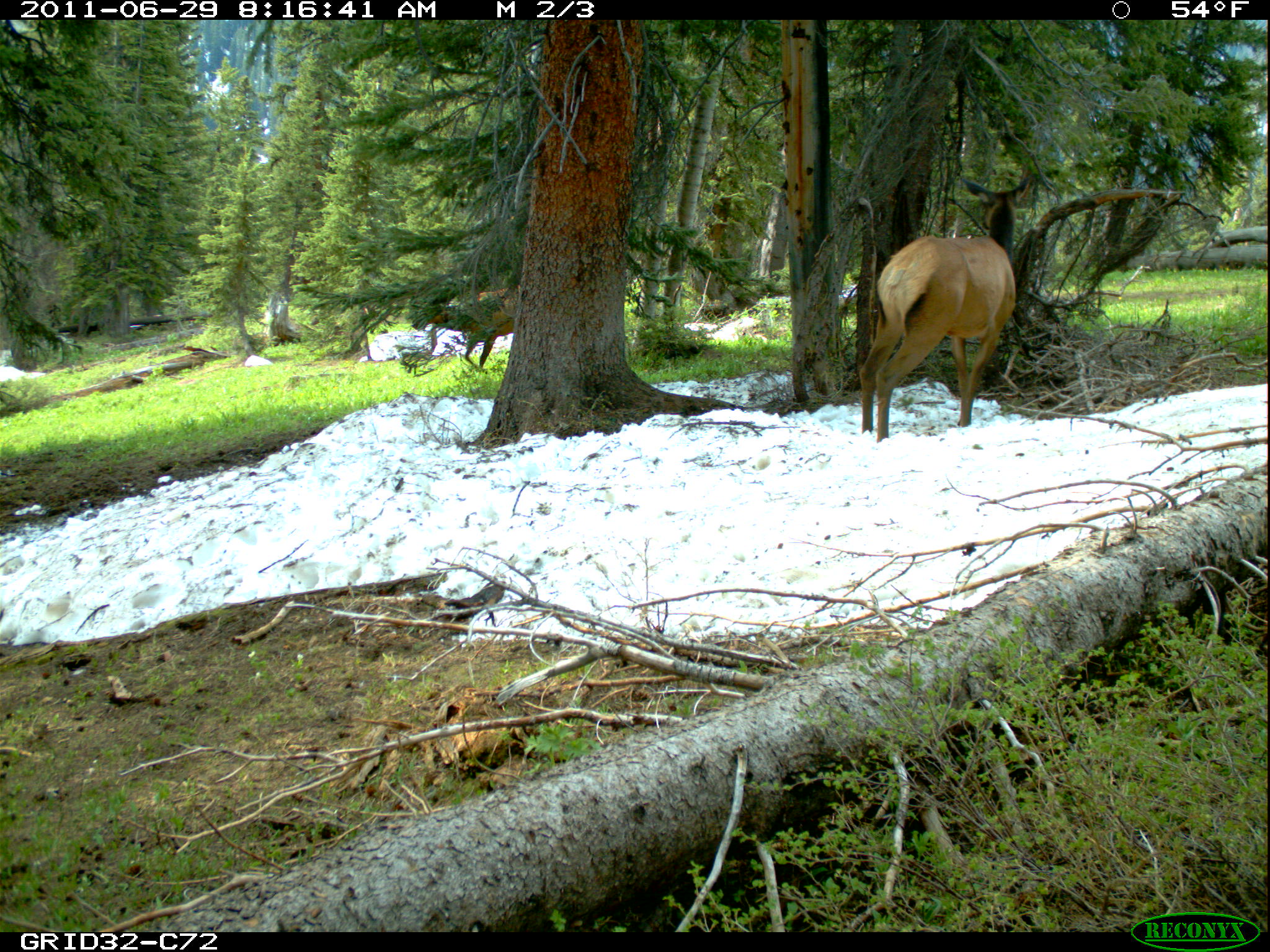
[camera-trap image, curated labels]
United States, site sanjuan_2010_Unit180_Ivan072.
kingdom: Animalia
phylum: Chordata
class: Mammalia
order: Artiodactyla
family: Cervidae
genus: Cervus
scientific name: Cervus elaphus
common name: red deer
Cervus elaphus (red deer).